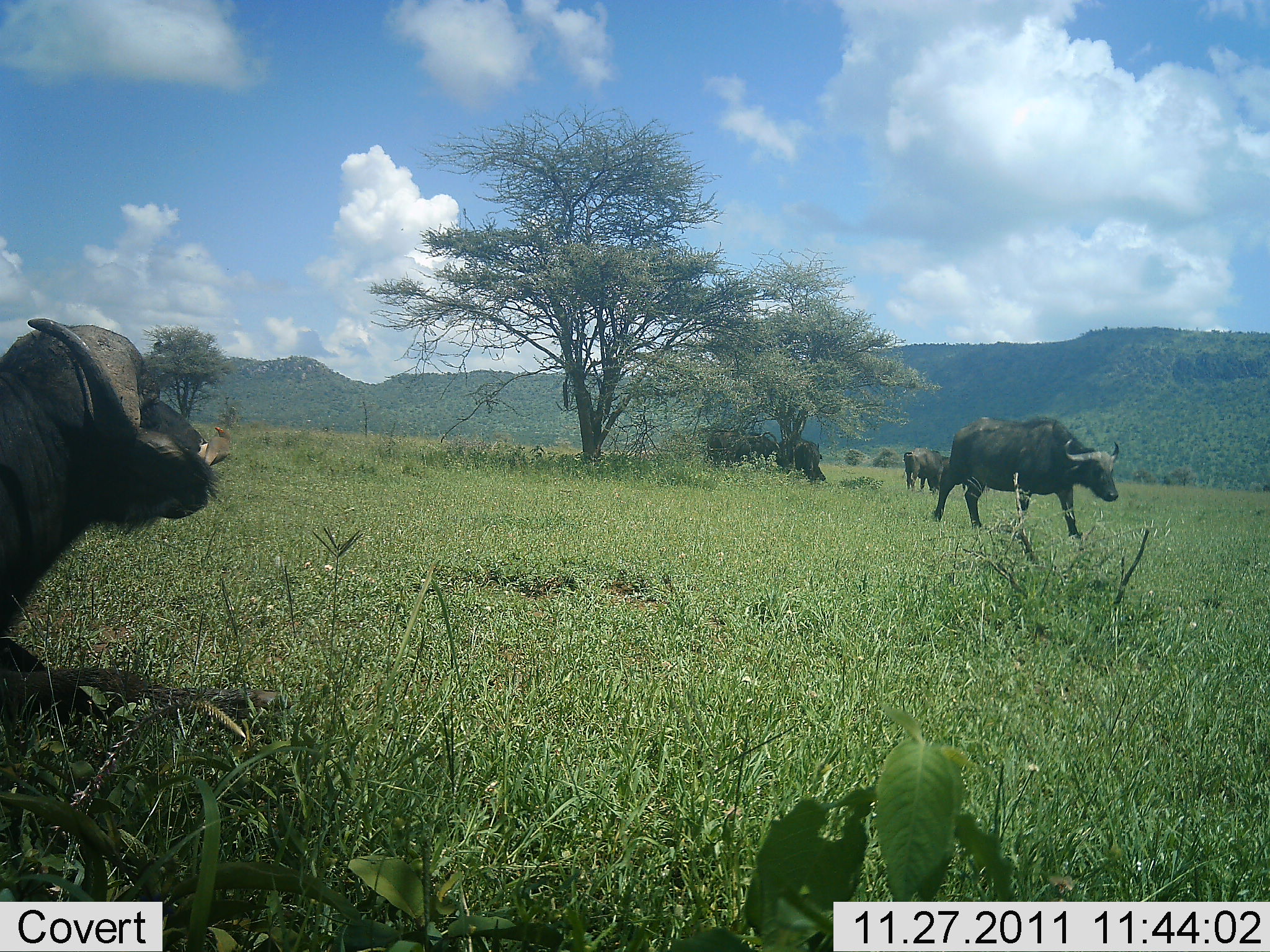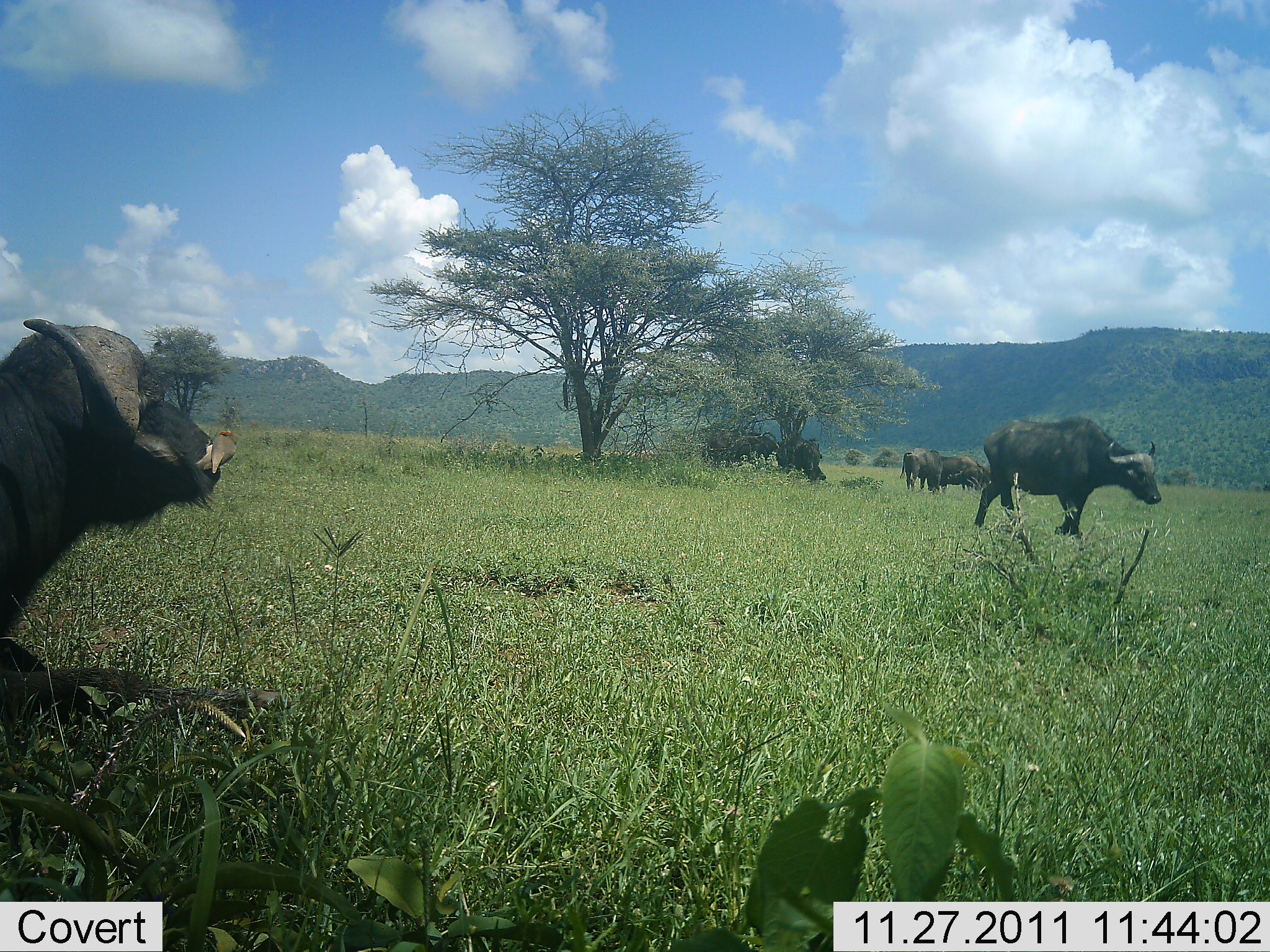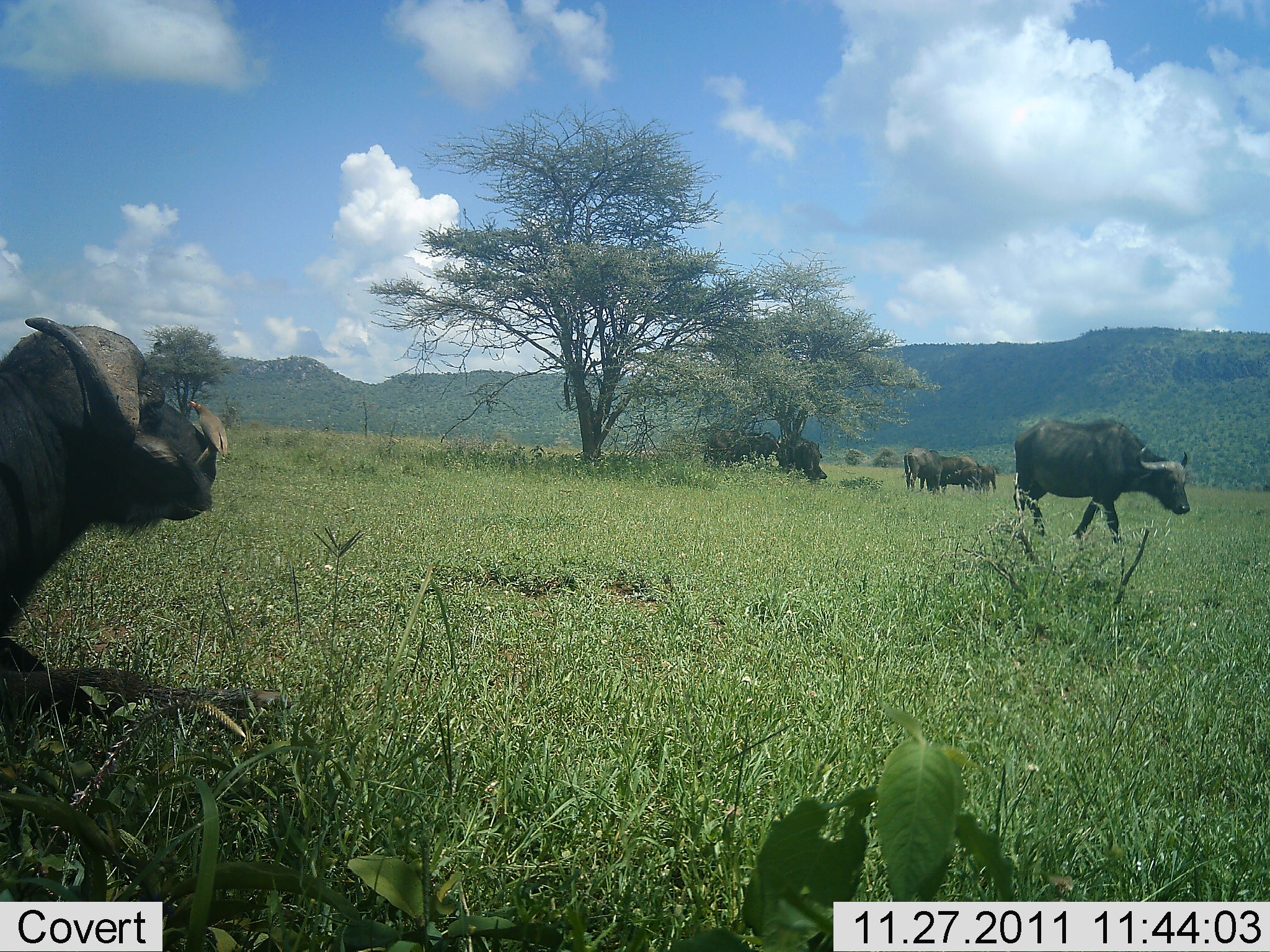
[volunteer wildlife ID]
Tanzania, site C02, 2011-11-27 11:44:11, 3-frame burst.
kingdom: Animalia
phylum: Chordata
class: Mammalia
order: Artiodactyla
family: Bovidae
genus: Syncerus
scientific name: Syncerus caffer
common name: cape buffalo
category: buffalo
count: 6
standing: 79%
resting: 41%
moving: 79%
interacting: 0%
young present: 0%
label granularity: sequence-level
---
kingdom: Animalia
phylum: Chordata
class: Aves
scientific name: Aves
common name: bird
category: otherbird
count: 1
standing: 31%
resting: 0%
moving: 31%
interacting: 25%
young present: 0%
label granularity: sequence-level